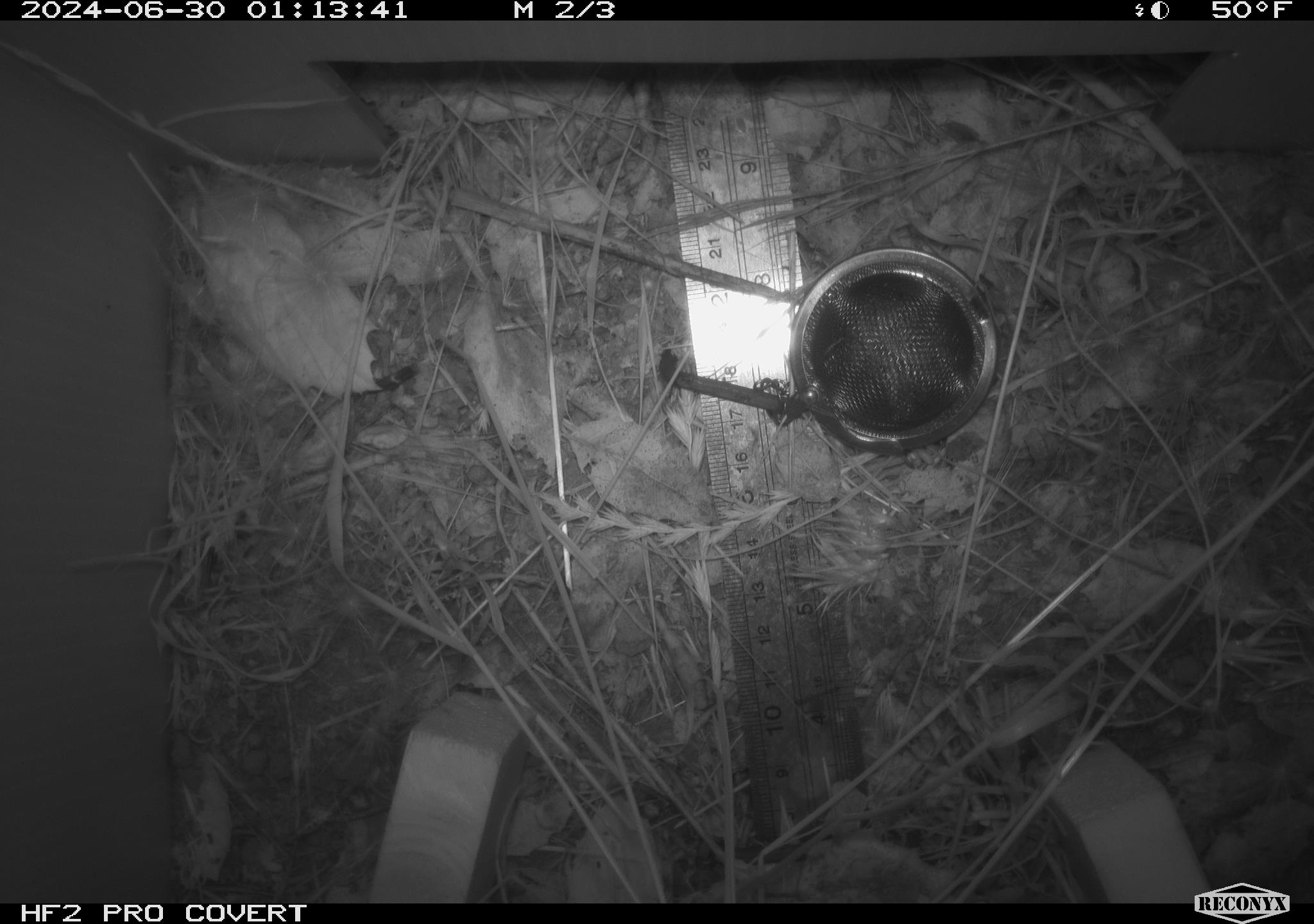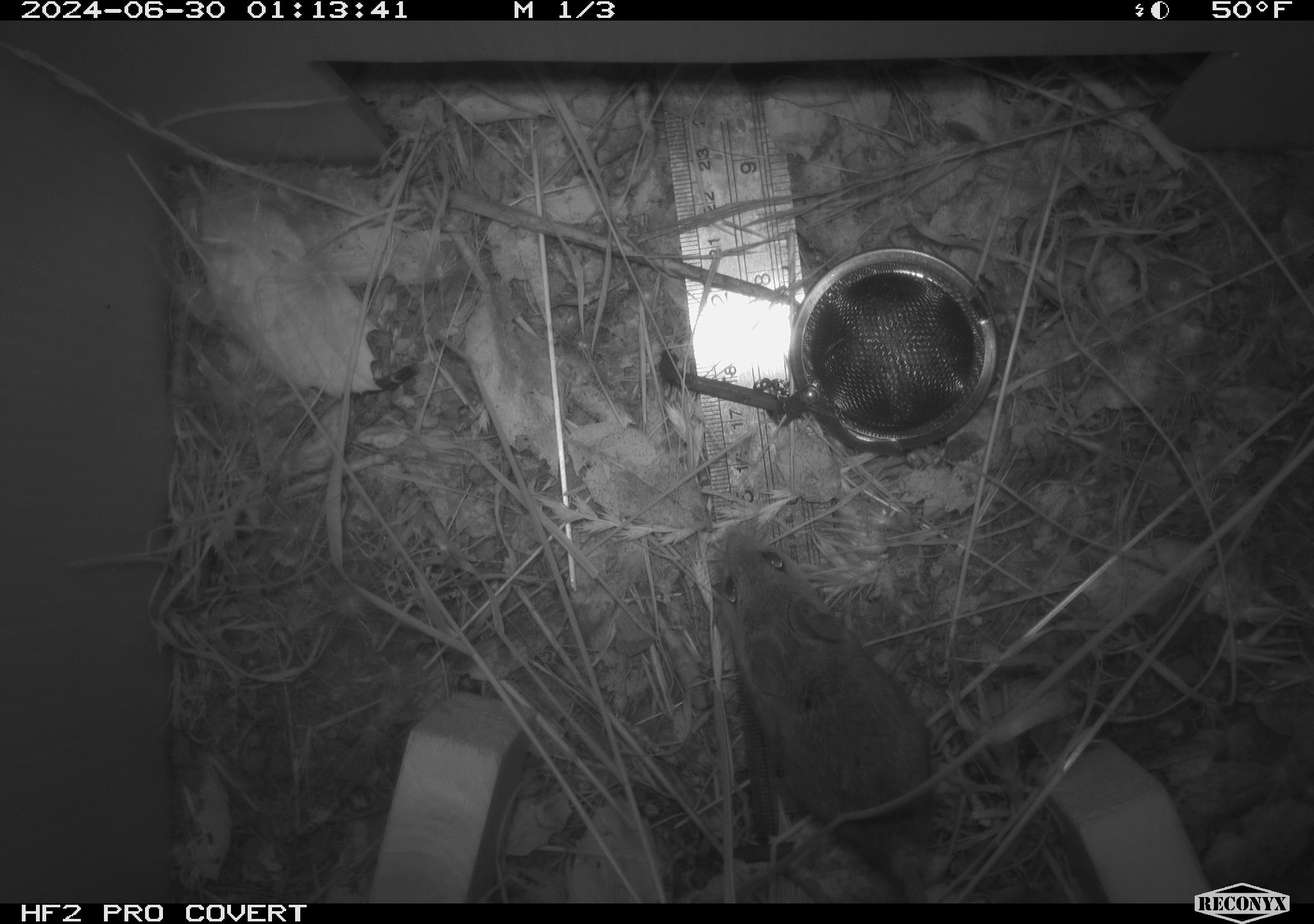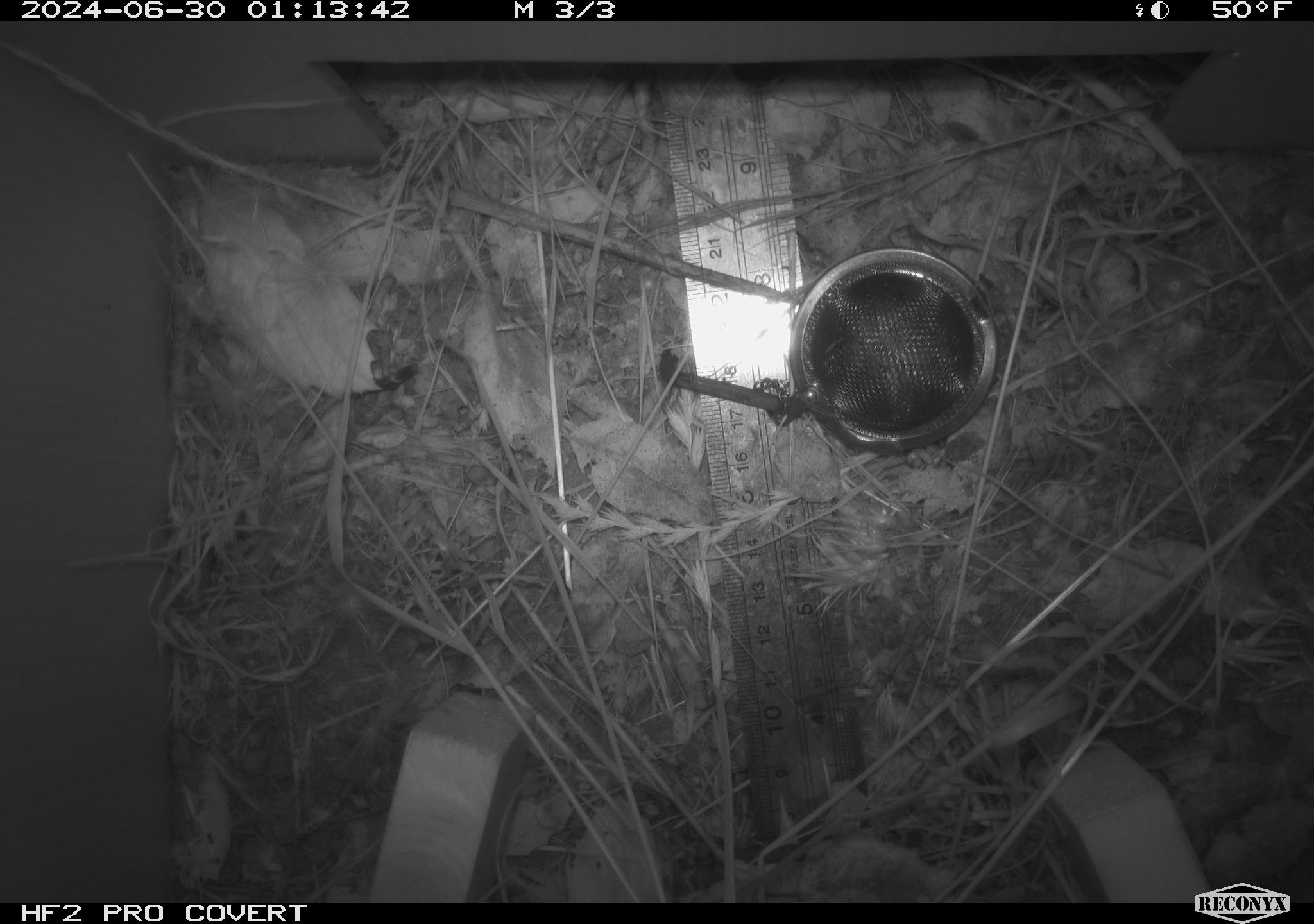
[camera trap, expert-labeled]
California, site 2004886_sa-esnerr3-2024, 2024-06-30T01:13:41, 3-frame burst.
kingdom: Animalia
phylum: Chordata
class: Mammalia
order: Rodentia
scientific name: Rodentia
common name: rodent